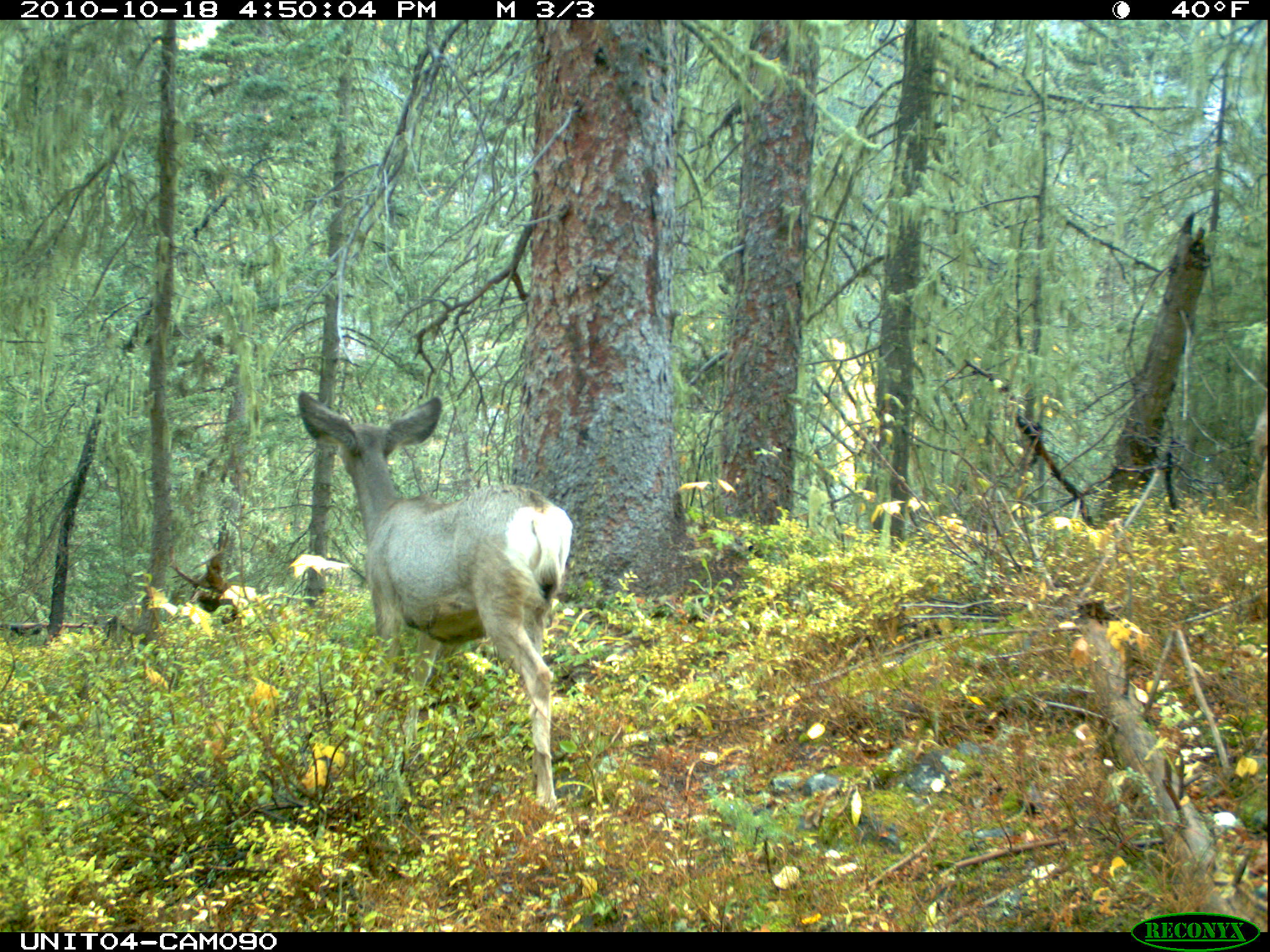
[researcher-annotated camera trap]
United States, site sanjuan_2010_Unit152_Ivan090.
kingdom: Animalia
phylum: Chordata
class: Mammalia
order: Artiodactyla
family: Cervidae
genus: Odocoileus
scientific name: Odocoileus hemionus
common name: mule deer